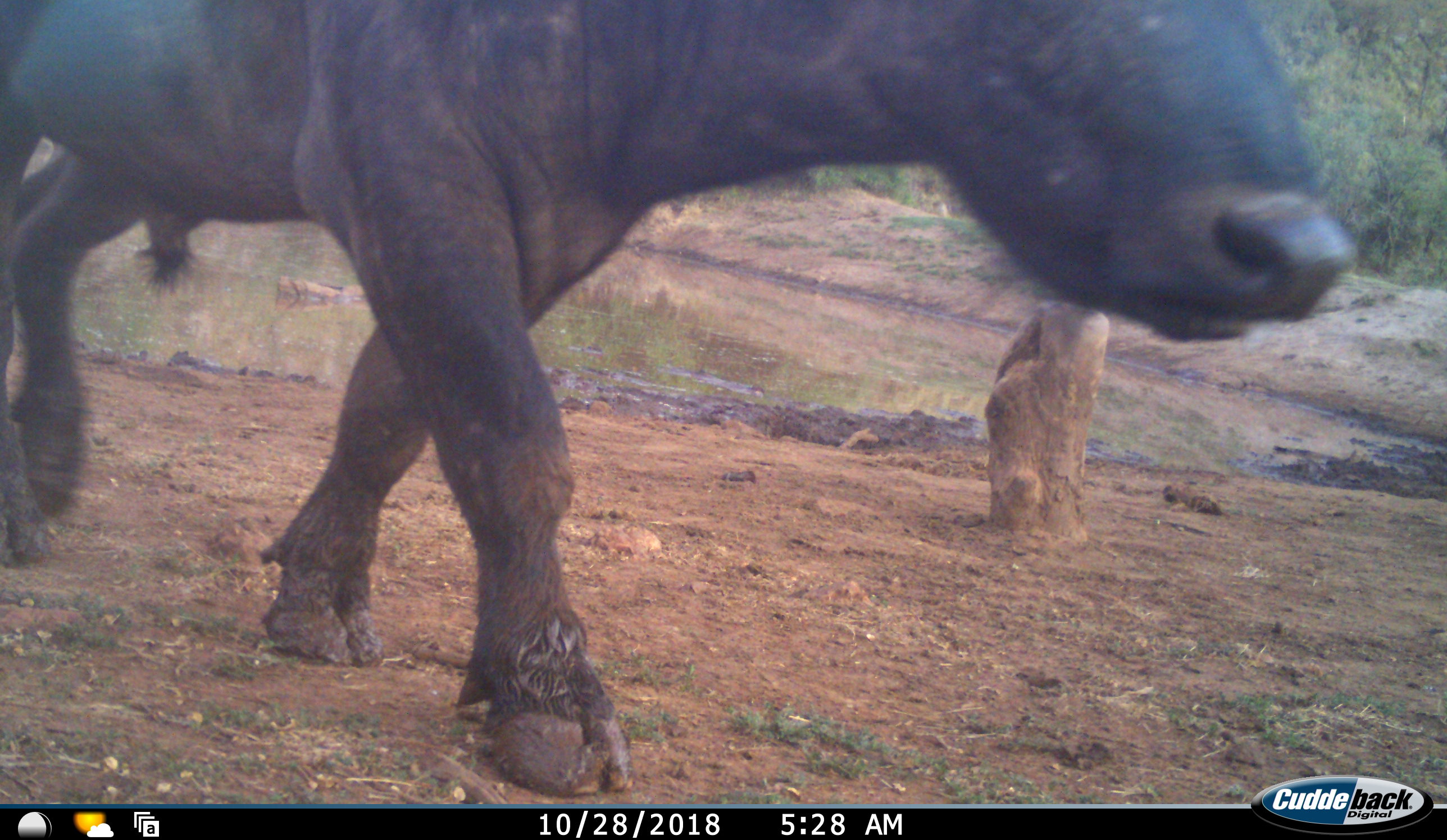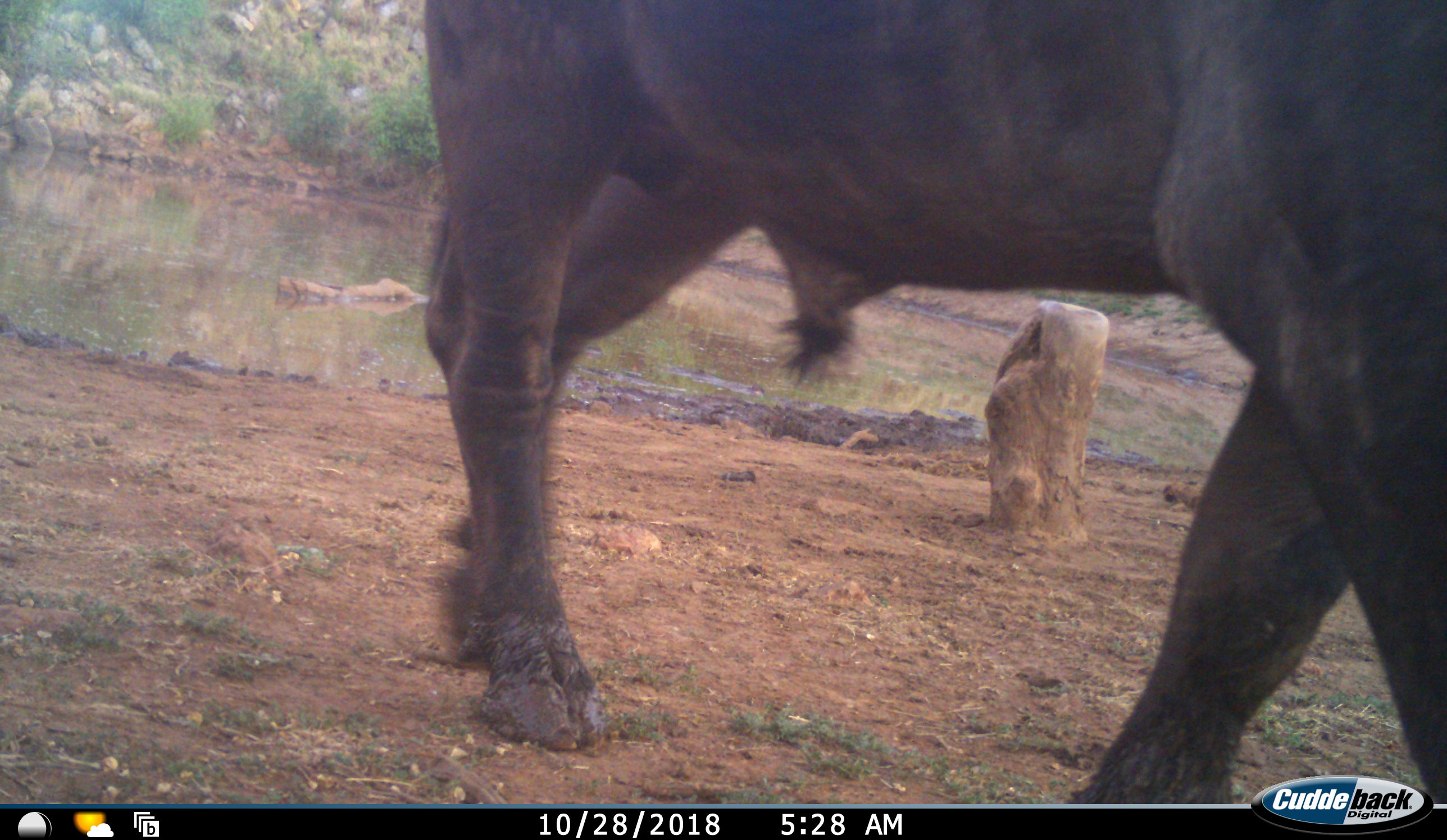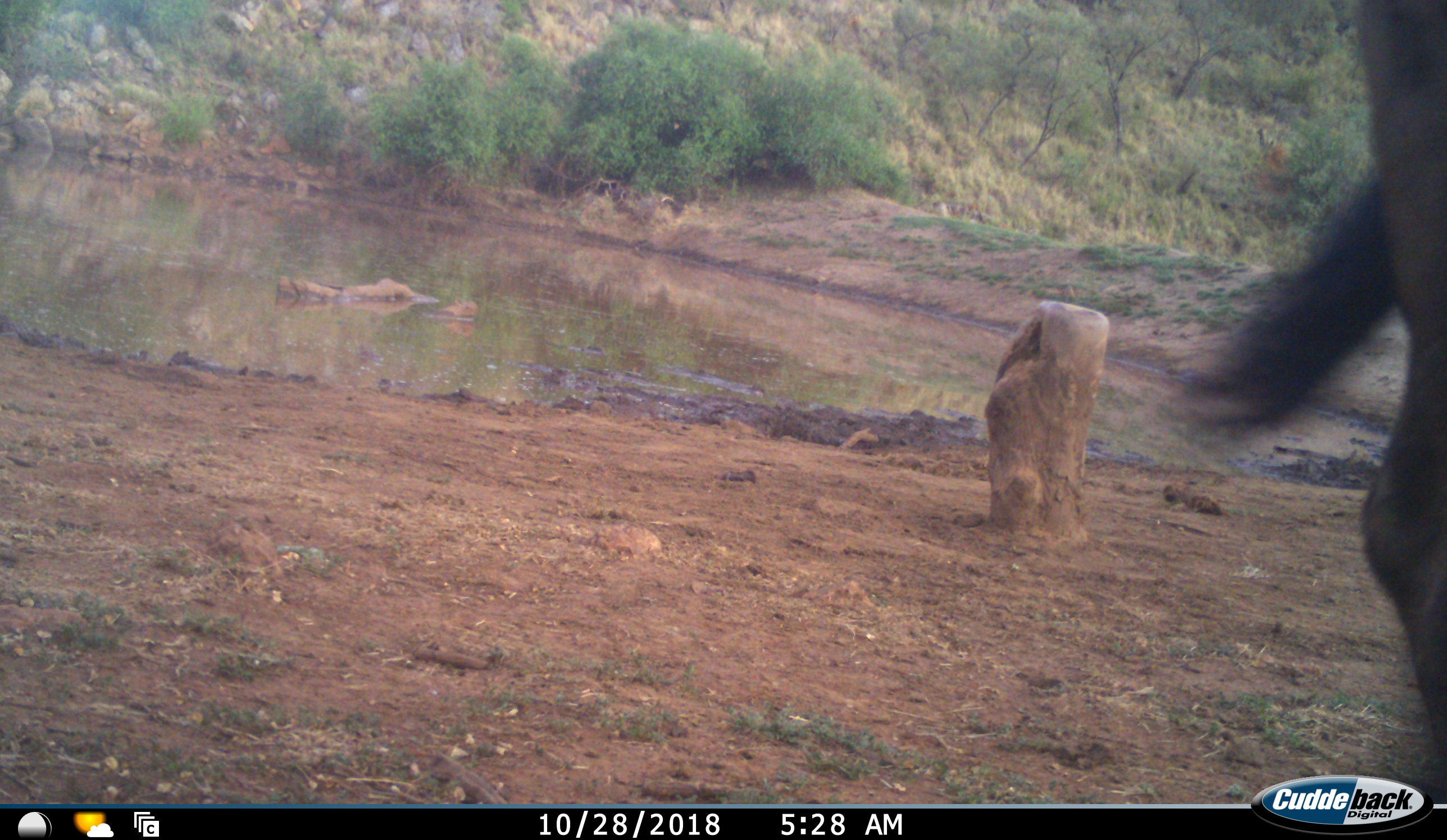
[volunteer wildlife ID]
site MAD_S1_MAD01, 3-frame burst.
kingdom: Animalia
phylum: Chordata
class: Mammalia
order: Artiodactyla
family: Bovidae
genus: Syncerus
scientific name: Syncerus caffer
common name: african buffalo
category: buffalo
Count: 1.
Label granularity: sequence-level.